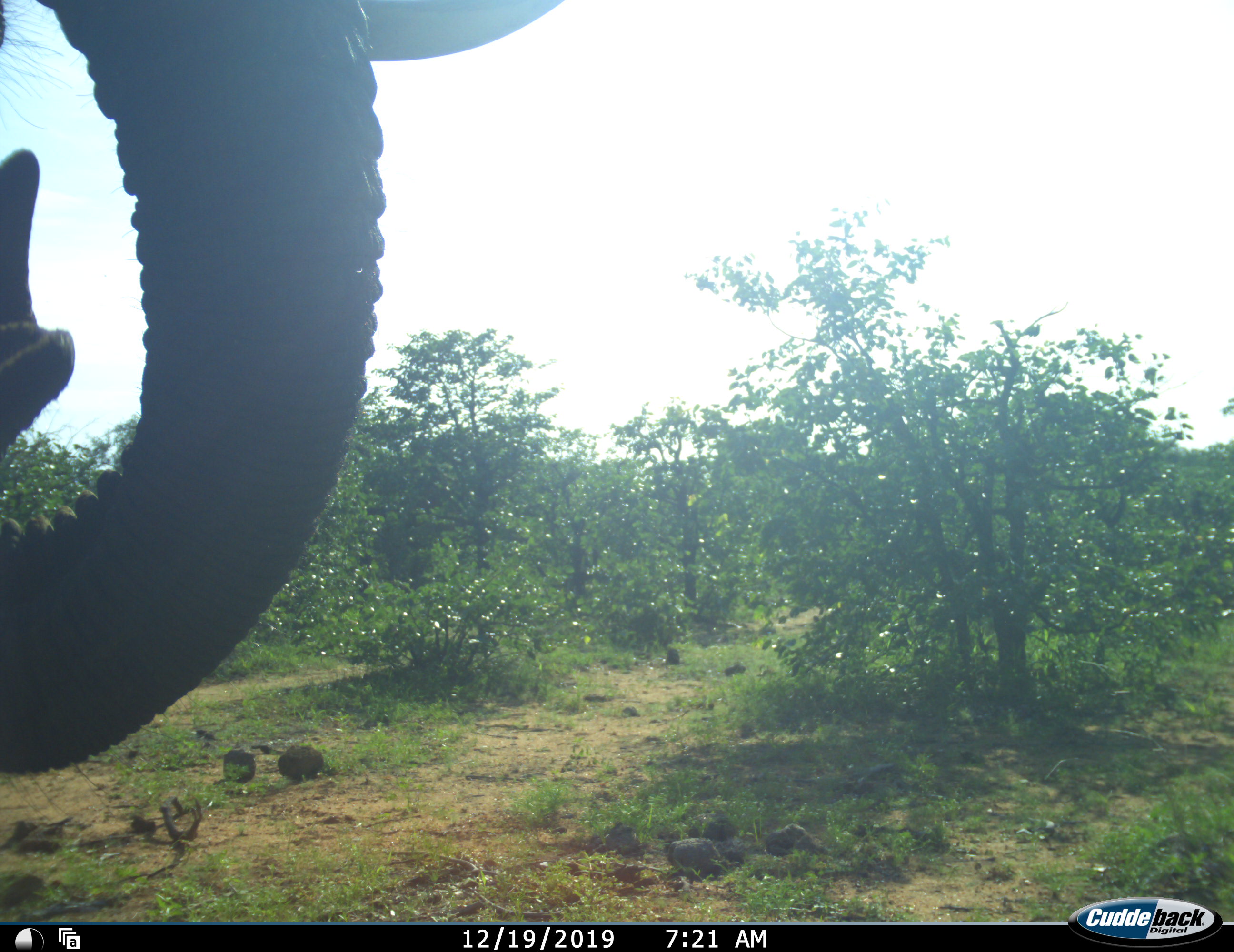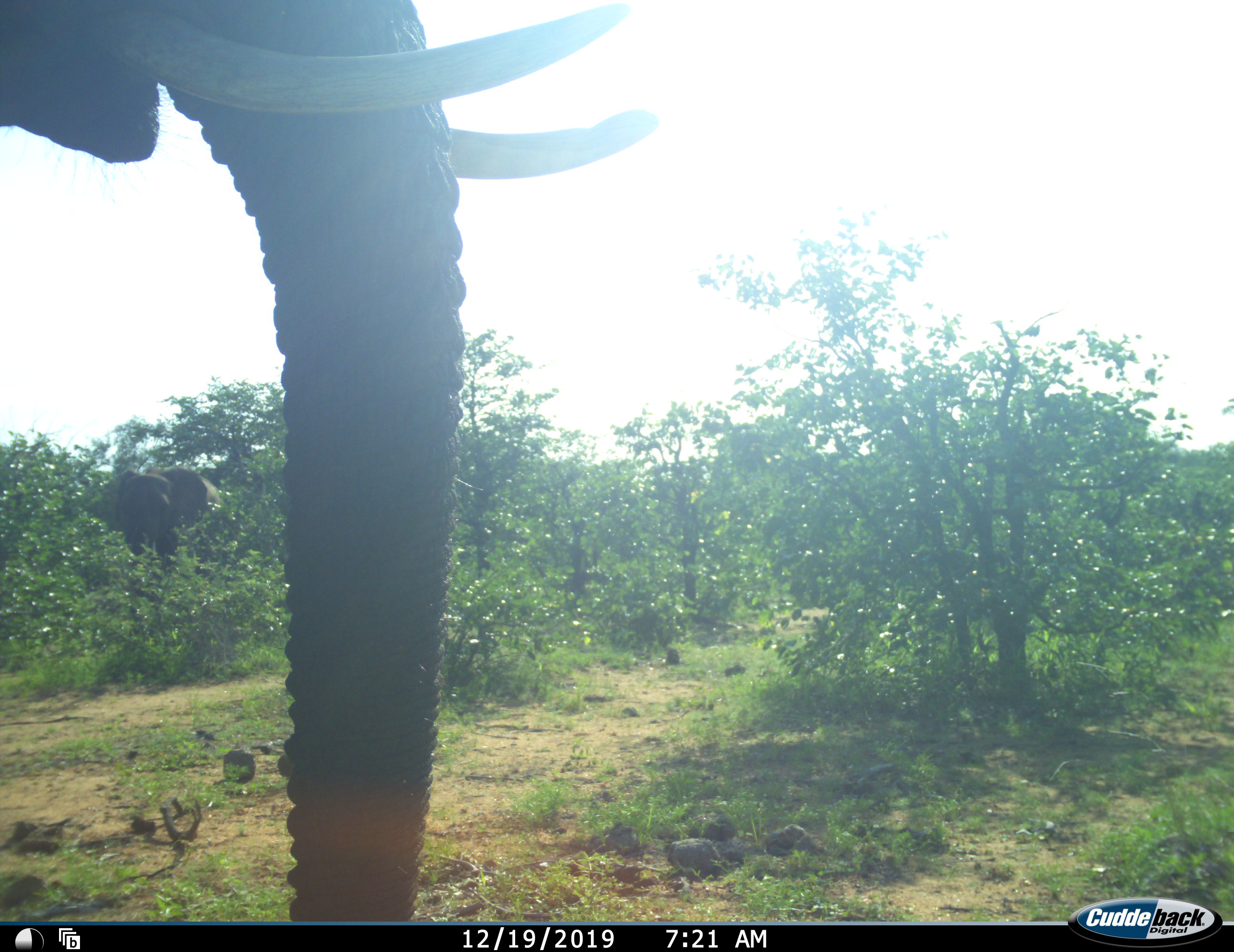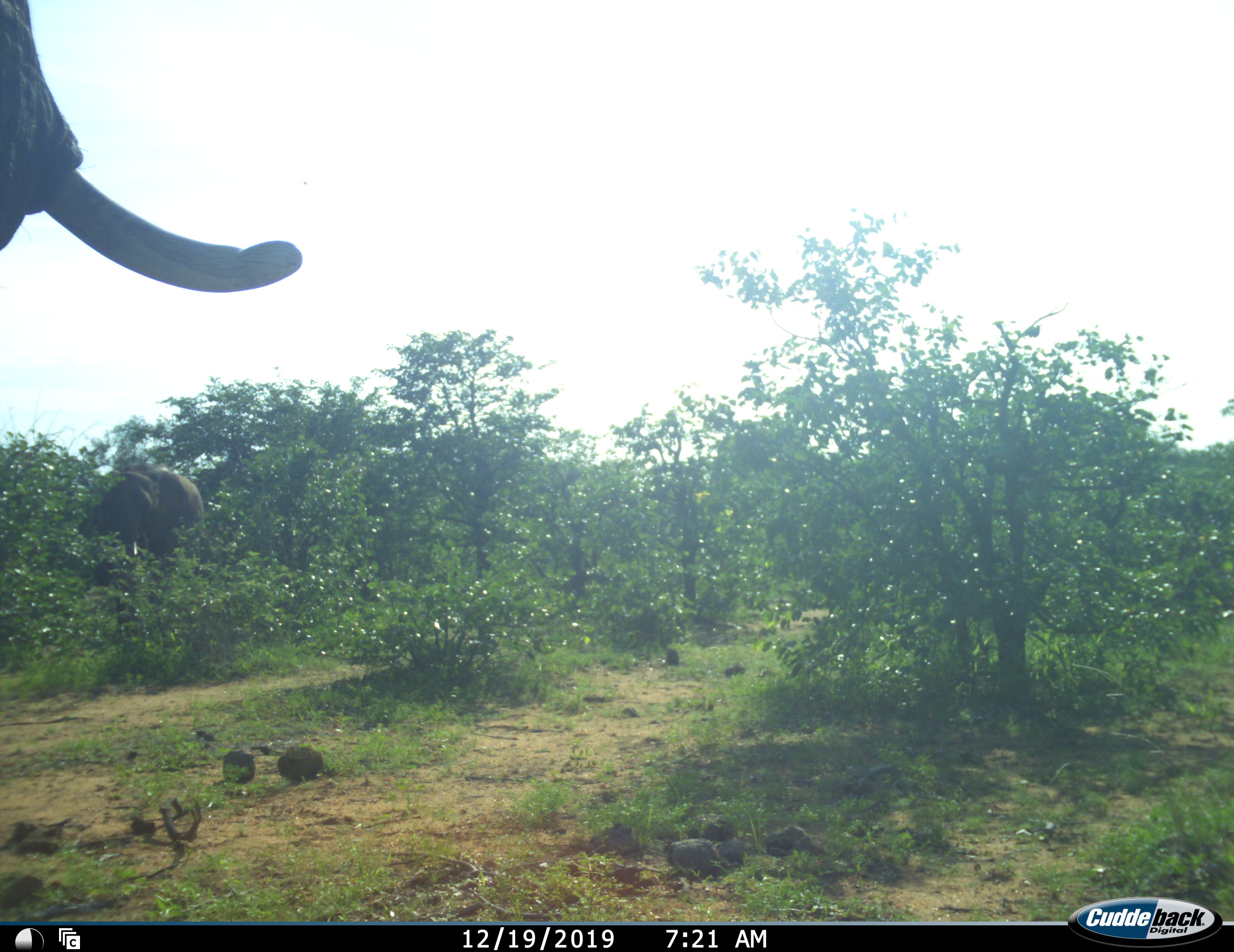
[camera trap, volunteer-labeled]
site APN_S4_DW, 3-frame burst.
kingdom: Animalia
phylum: Chordata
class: Mammalia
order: Proboscidea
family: Elephantidae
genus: Loxodonta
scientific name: Loxodonta africana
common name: african bush elephant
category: elephant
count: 2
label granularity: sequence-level